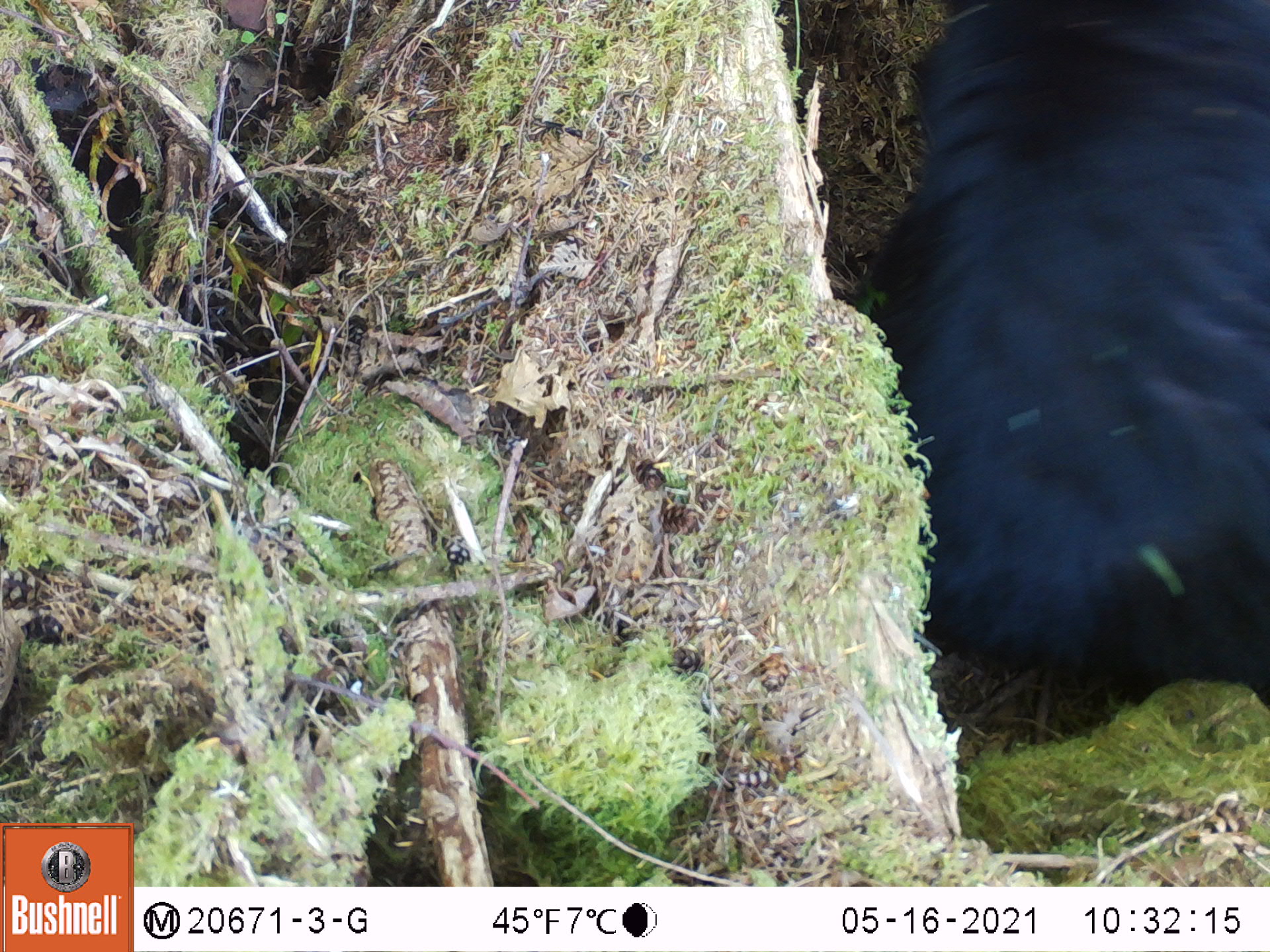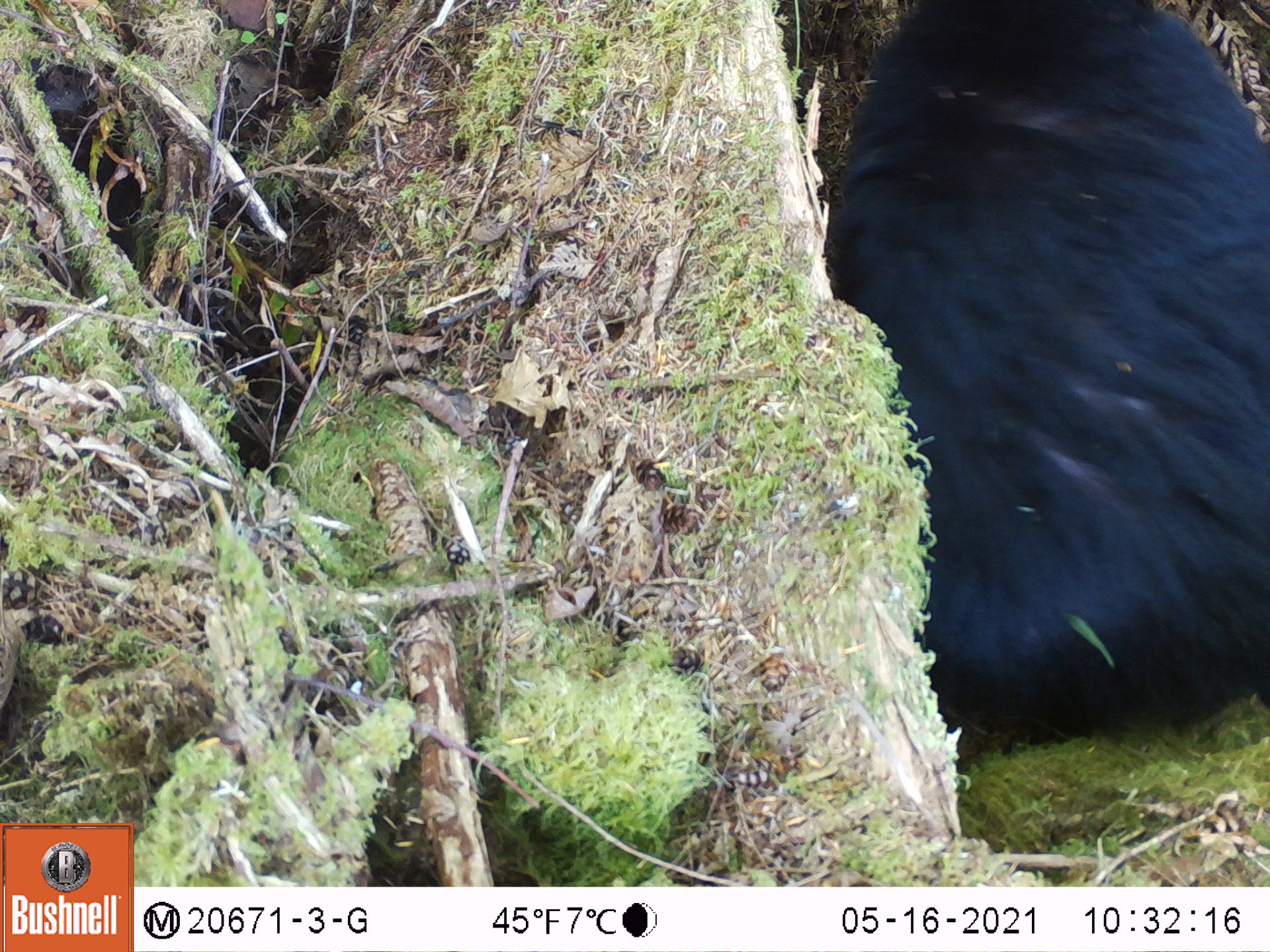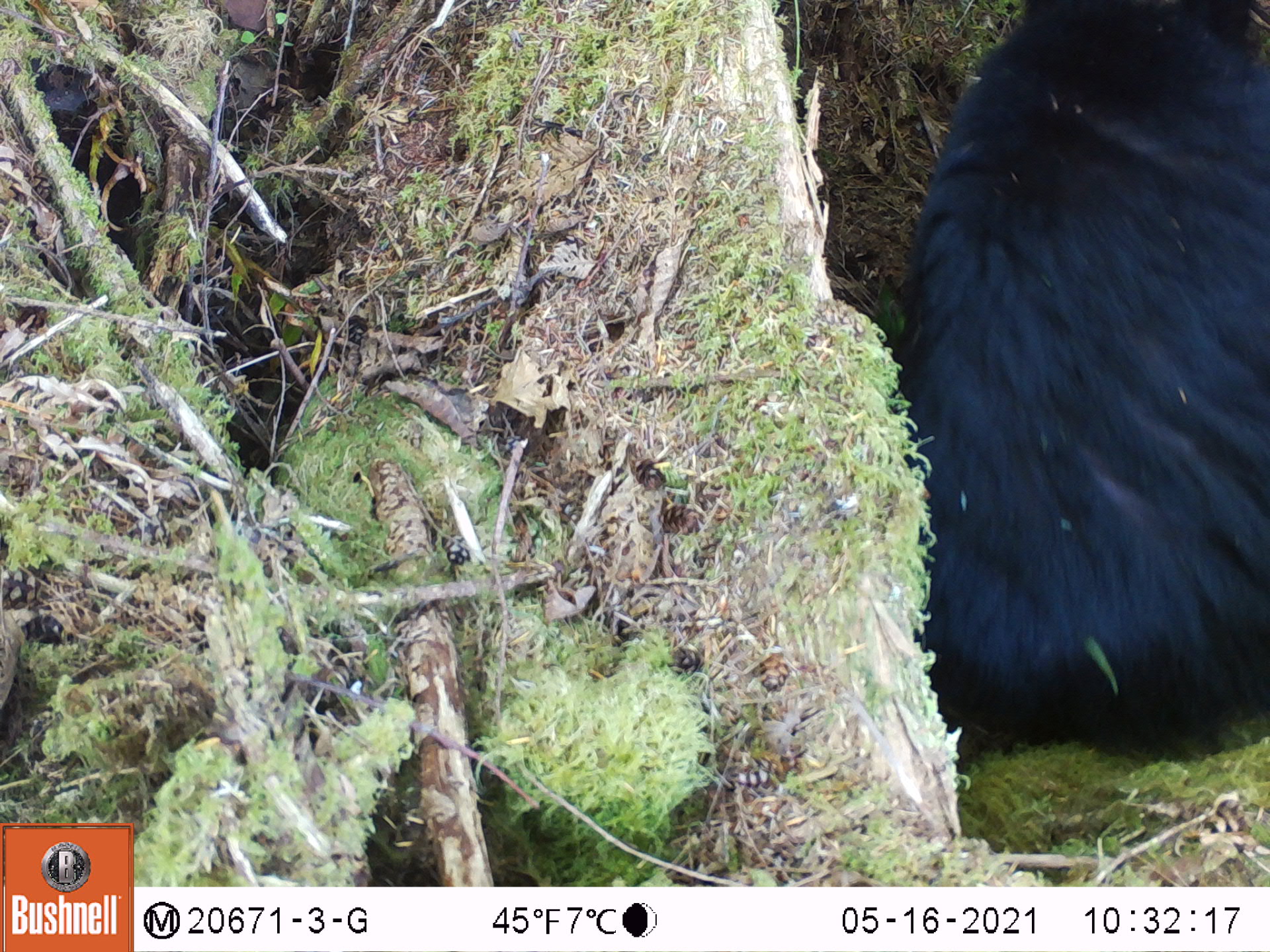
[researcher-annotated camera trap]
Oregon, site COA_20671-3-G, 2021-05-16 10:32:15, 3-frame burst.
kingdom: Animalia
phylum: Chordata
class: Mammalia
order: Carnivora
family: Ursidae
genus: Ursus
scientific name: Ursus americanus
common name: american black bear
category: black bear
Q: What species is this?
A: Black bear (american black bear) (Ursus americanus).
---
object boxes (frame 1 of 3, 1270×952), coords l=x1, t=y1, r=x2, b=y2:
black bear: l=848, t=0, r=1269, b=718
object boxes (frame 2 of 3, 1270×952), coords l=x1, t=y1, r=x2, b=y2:
black bear: l=815, t=0, r=1269, b=746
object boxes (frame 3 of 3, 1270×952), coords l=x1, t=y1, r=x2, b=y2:
black bear: l=874, t=0, r=1267, b=774